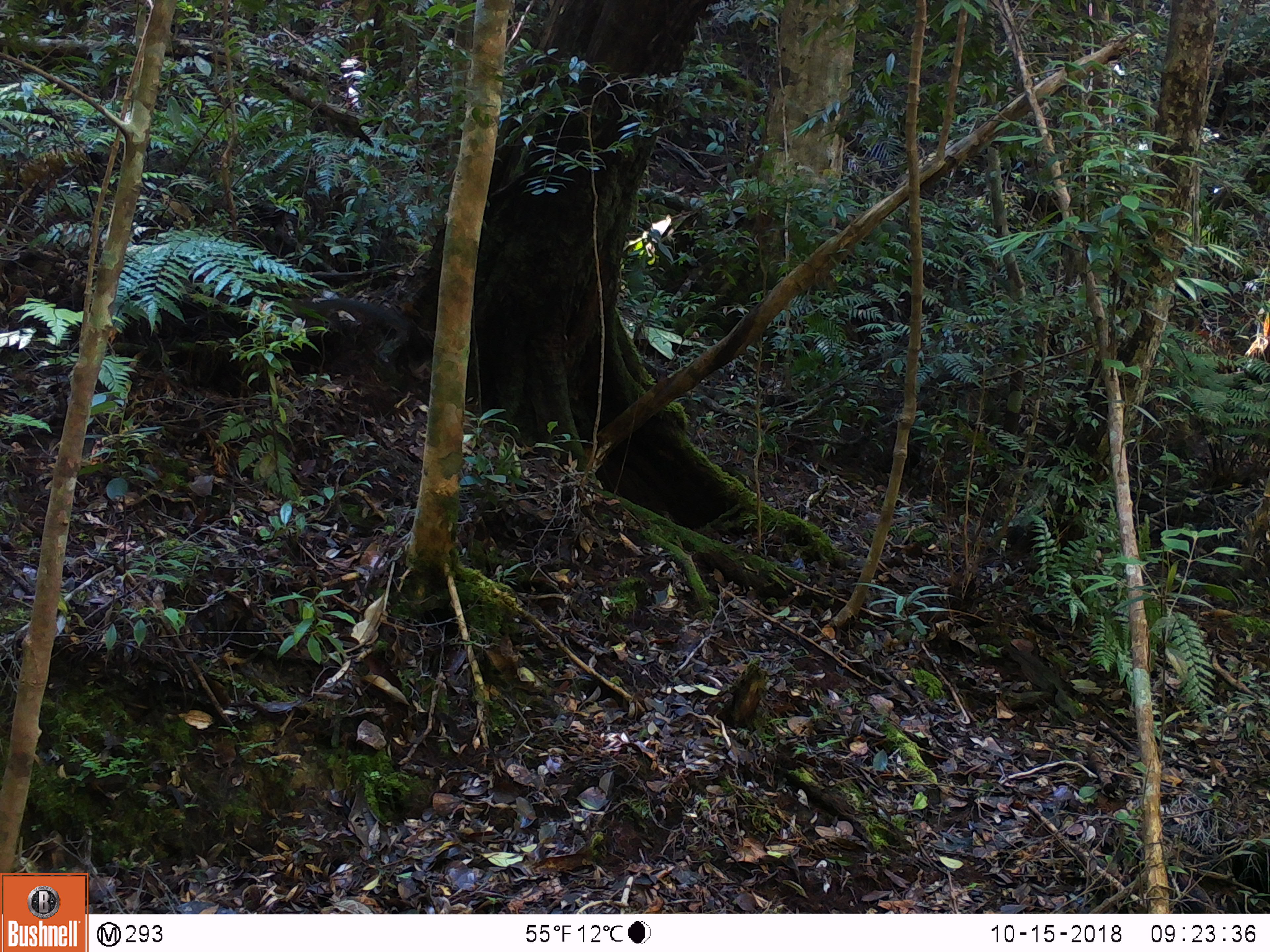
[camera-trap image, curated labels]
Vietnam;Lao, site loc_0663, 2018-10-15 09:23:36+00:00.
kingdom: Animalia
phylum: Chordata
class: Mammalia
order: Rodentia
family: Sciuridae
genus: Dremomys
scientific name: Dremomys rufigenis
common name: red-cheeked squirrel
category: red cheeked squirrel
Red cheeked squirrel (red-cheeked squirrel) (Dremomys rufigenis). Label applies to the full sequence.